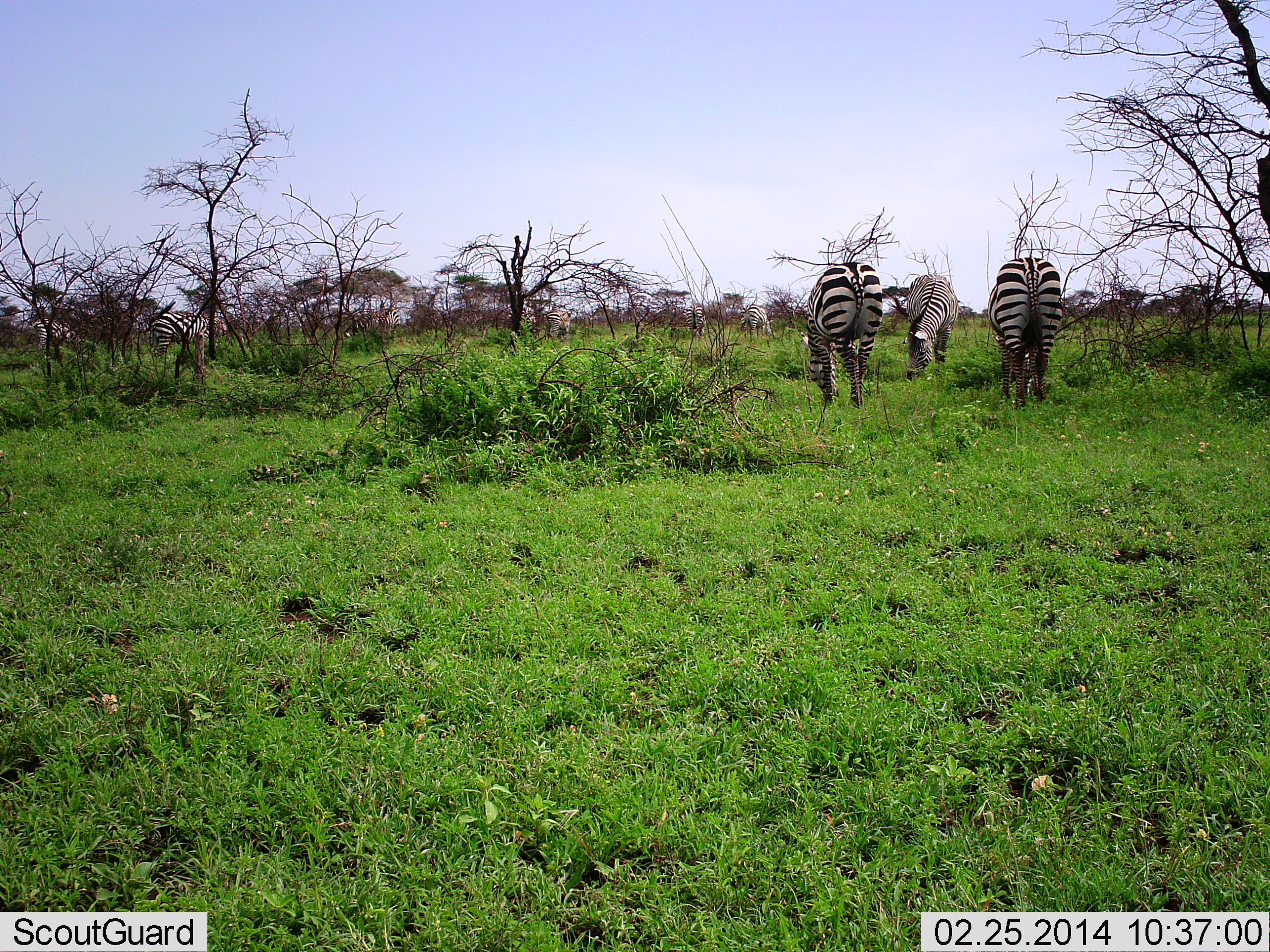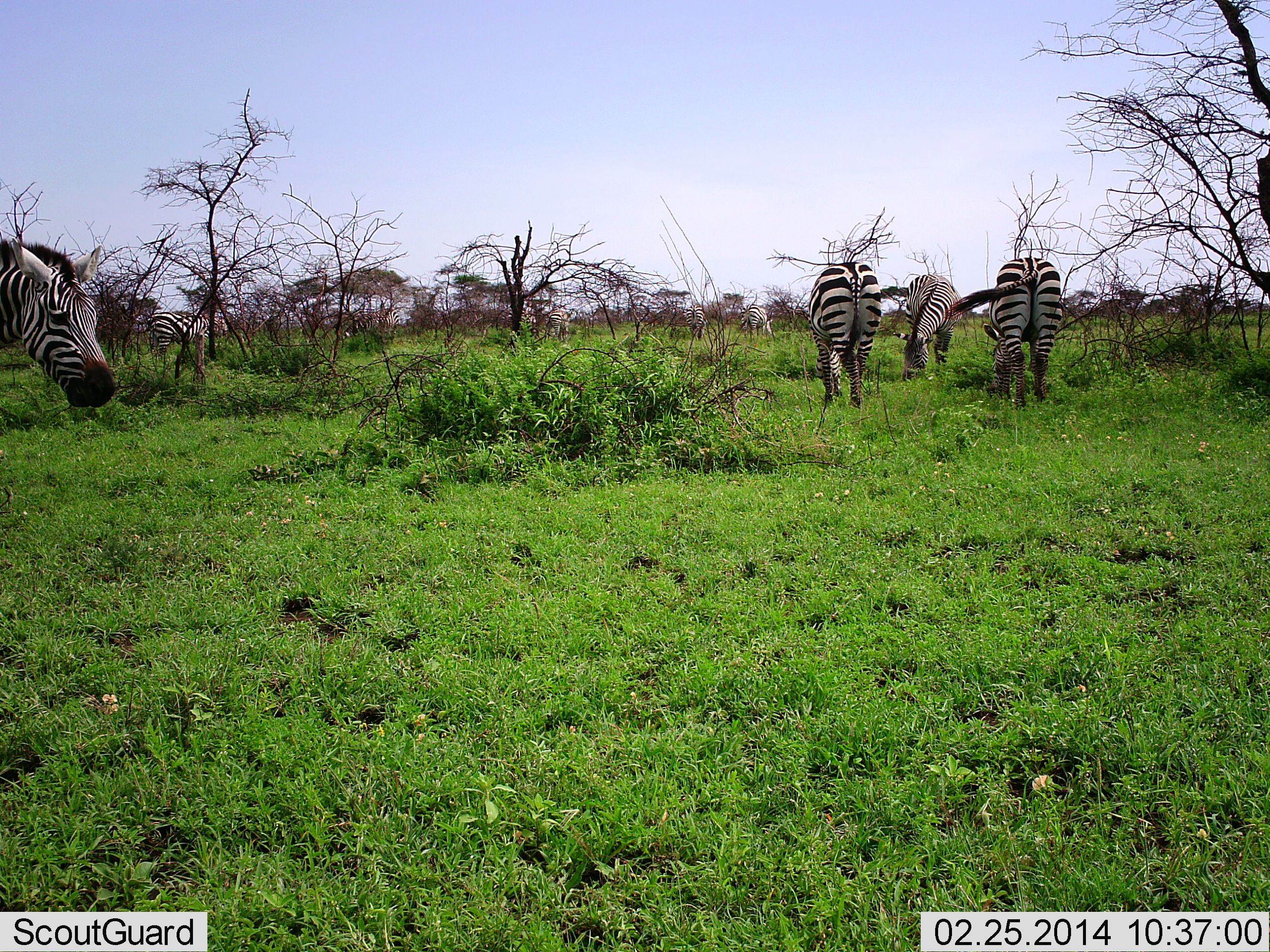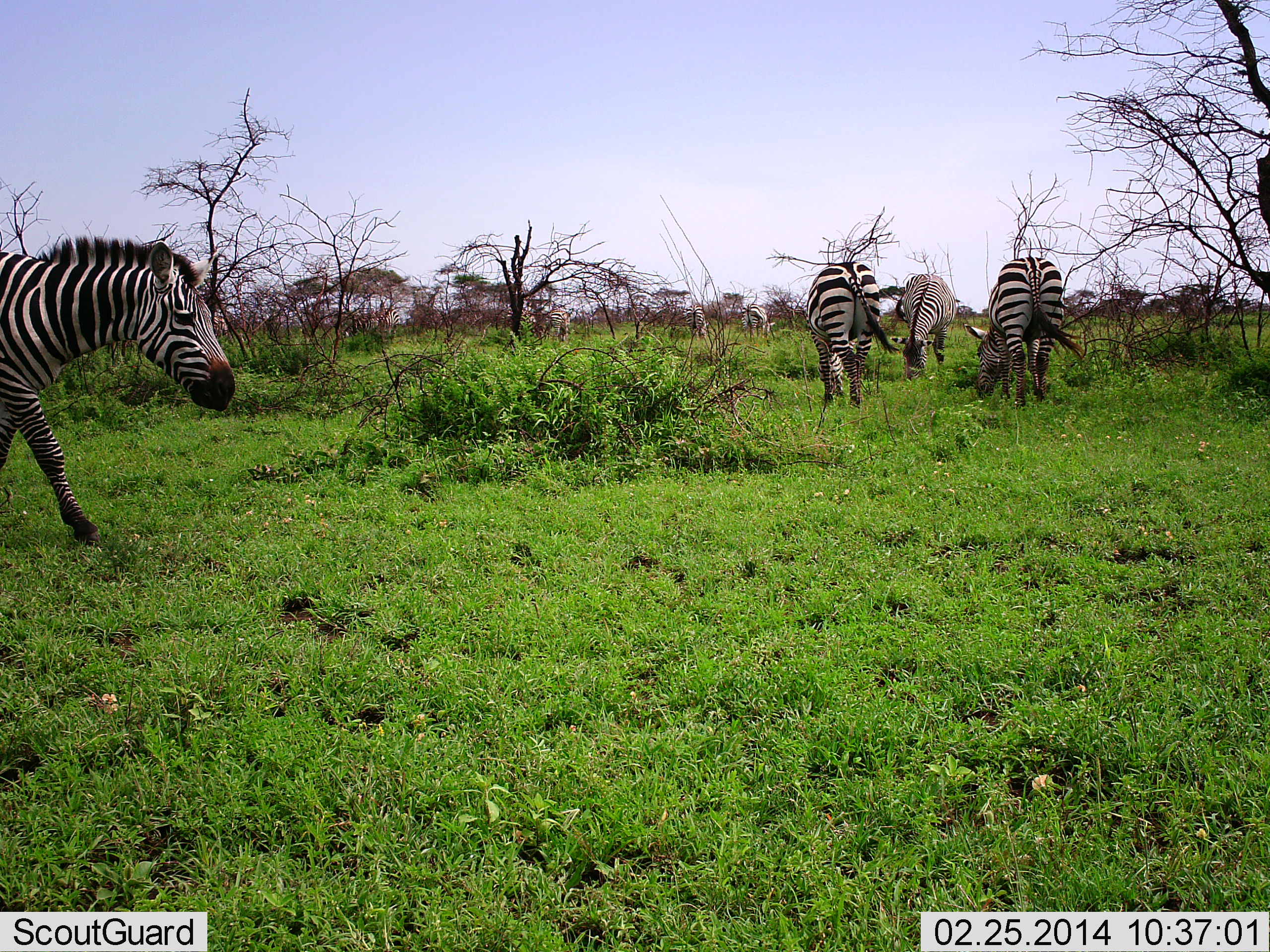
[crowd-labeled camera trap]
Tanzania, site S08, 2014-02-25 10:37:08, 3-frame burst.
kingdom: Animalia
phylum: Chordata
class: Mammalia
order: Perissodactyla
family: Equidae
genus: Equus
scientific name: Equus quagga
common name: plains zebra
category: zebra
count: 5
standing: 30%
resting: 0%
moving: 80%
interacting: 0%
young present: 0%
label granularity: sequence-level